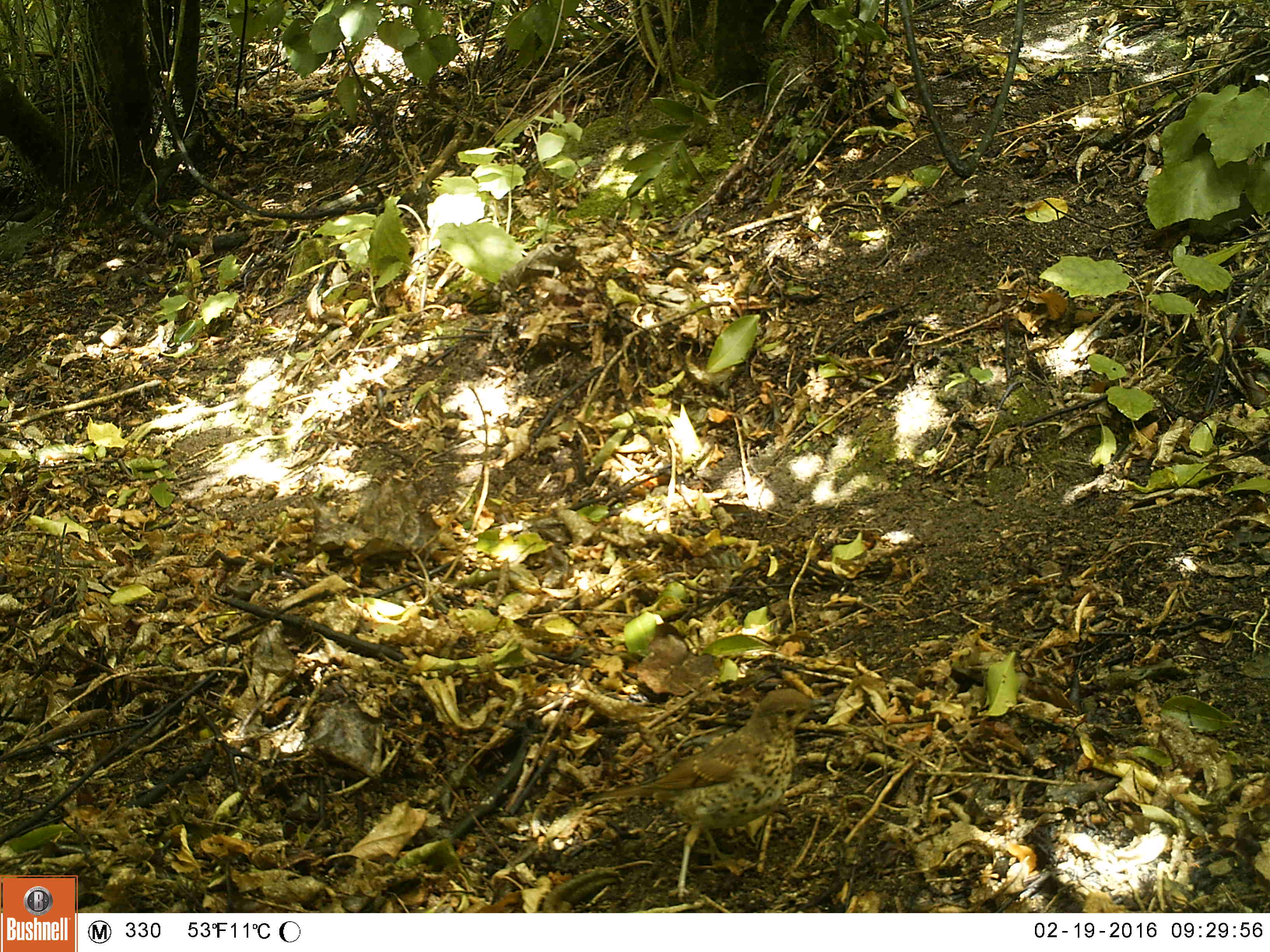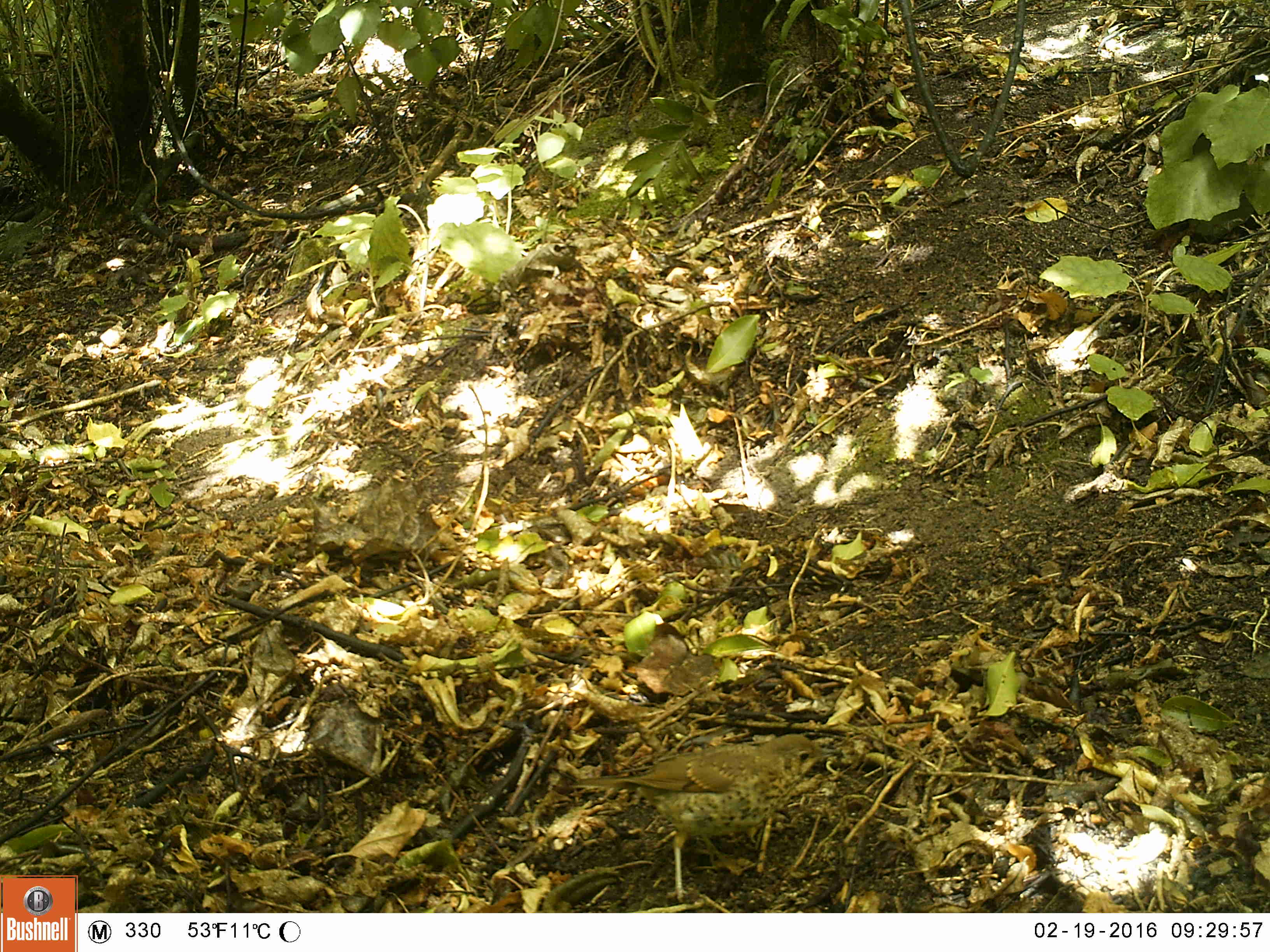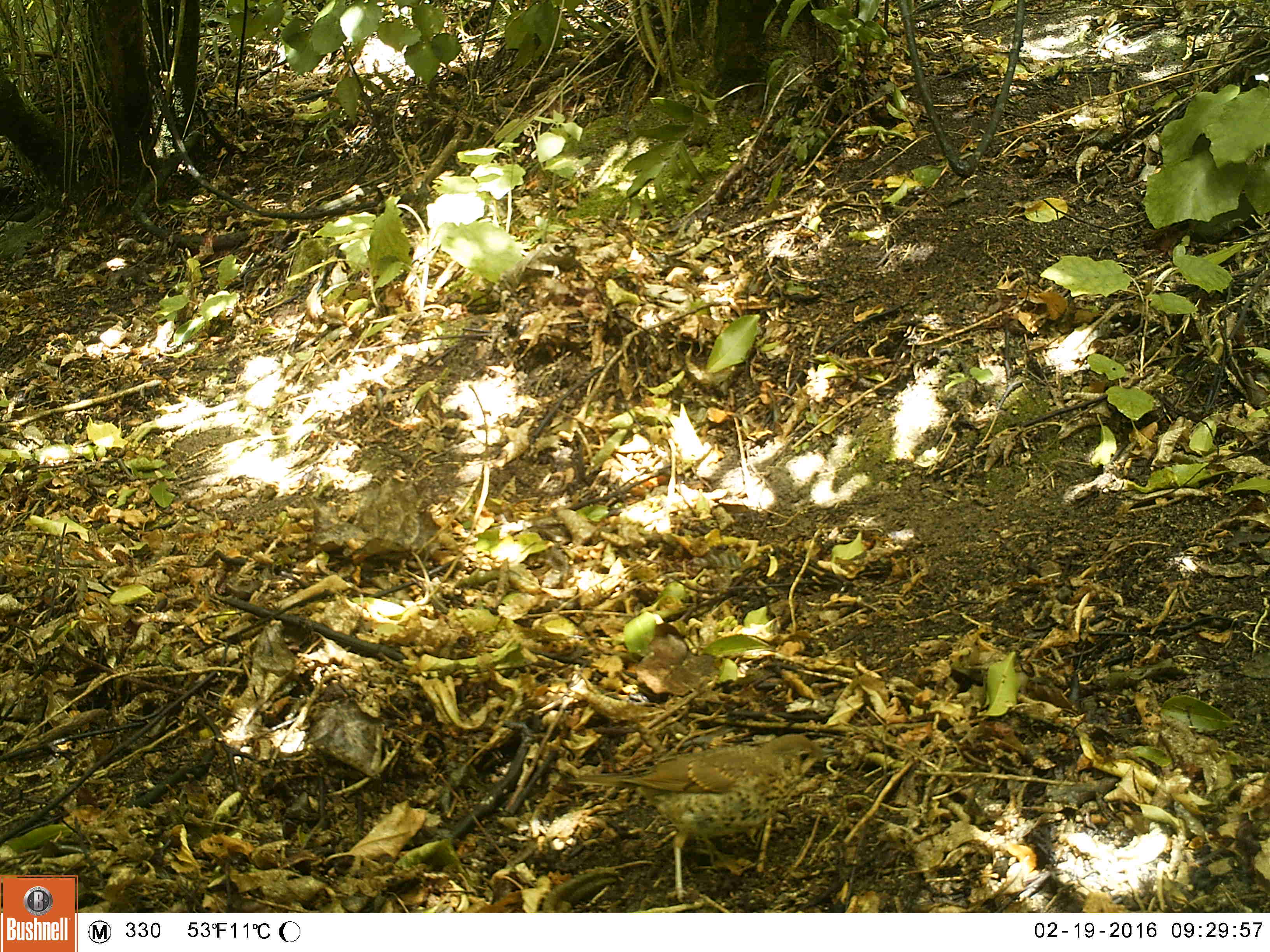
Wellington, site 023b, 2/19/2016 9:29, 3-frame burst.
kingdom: Animalia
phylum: Chordata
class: Aves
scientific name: Aves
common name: bird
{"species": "bird (Aves)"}